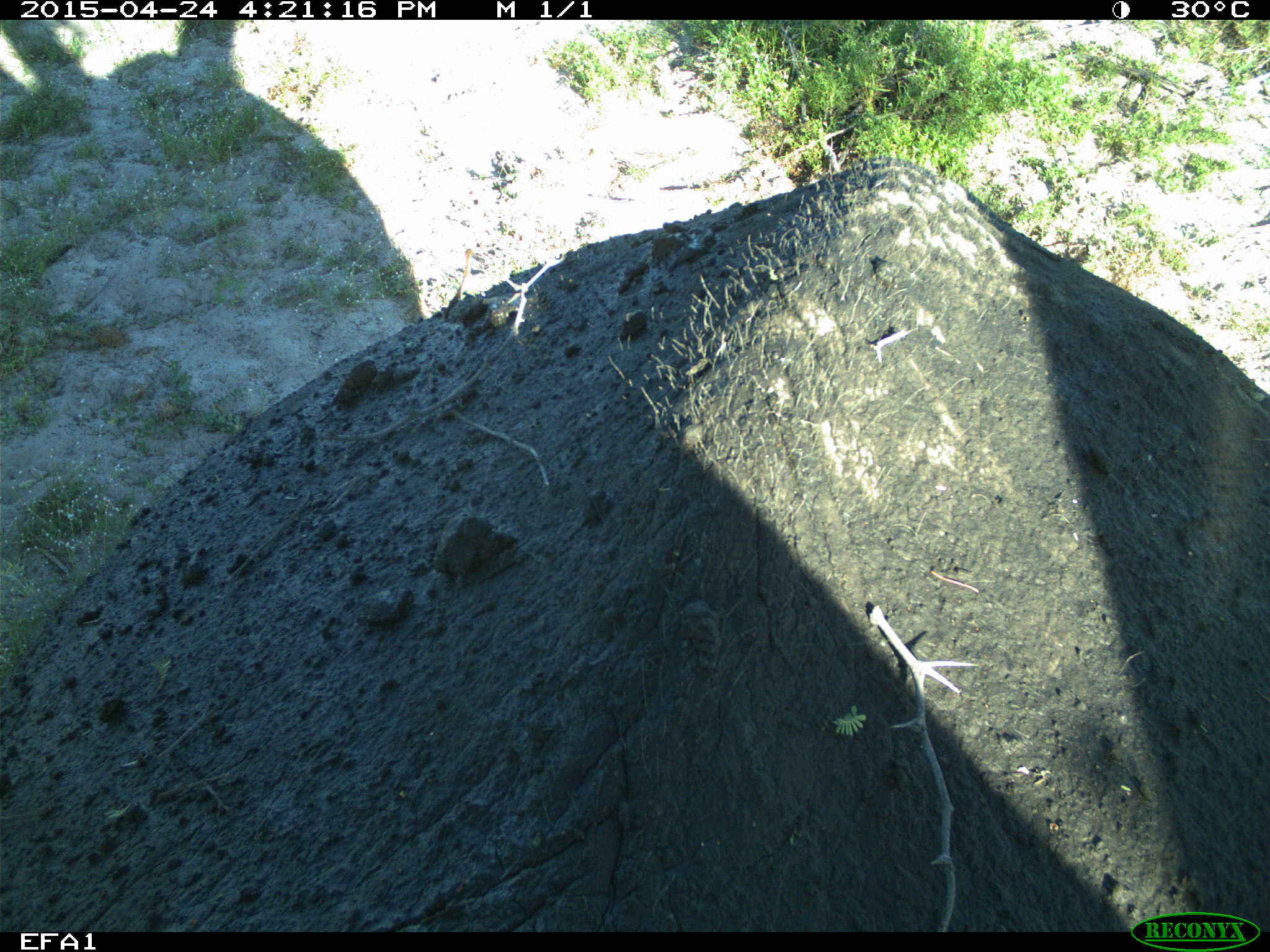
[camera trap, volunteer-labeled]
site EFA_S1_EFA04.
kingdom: Animalia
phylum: Chordata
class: Mammalia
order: Proboscidea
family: Elephantidae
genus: Loxodonta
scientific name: Loxodonta africana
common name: african bush elephant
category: elephant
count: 1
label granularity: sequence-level